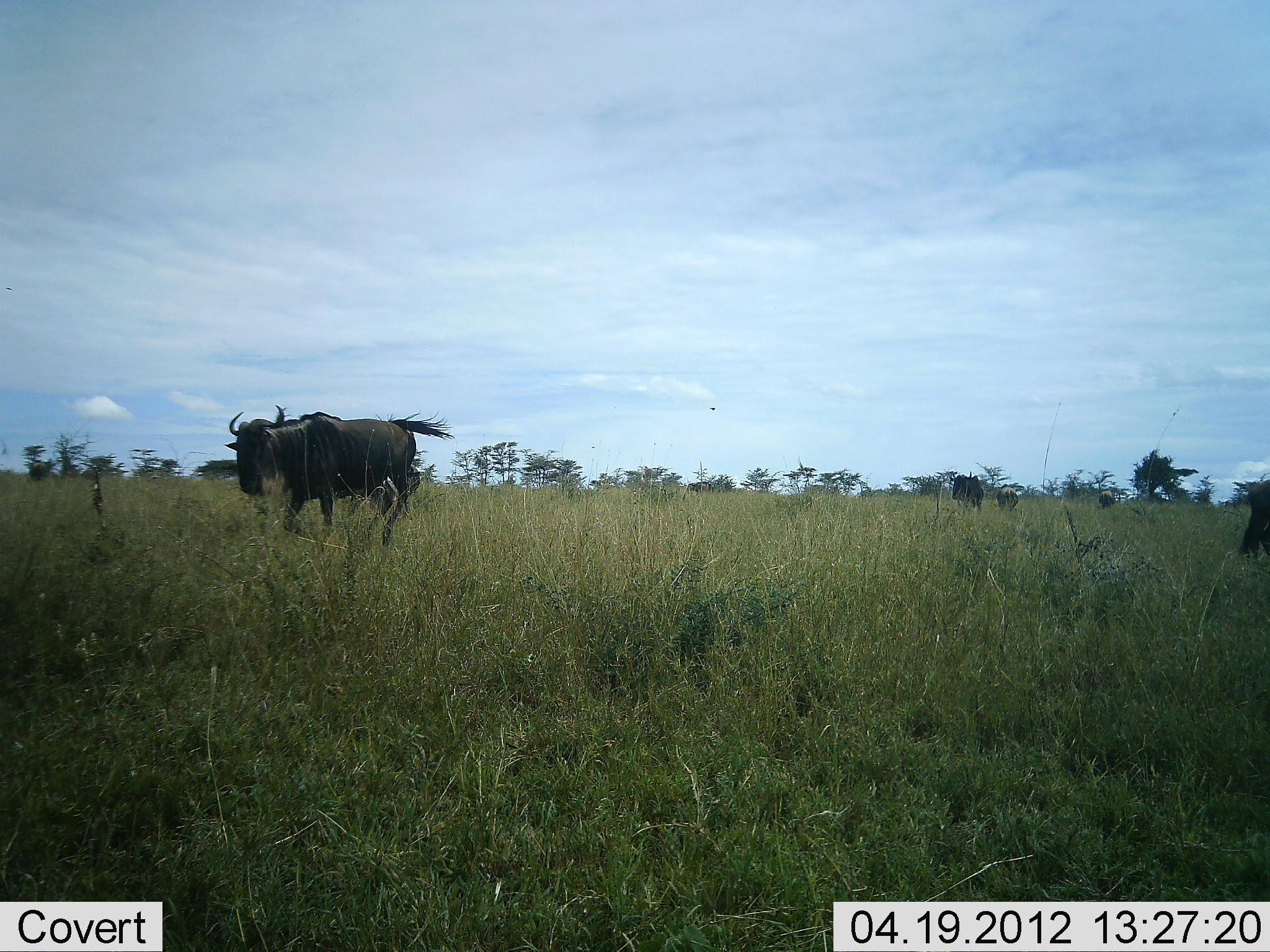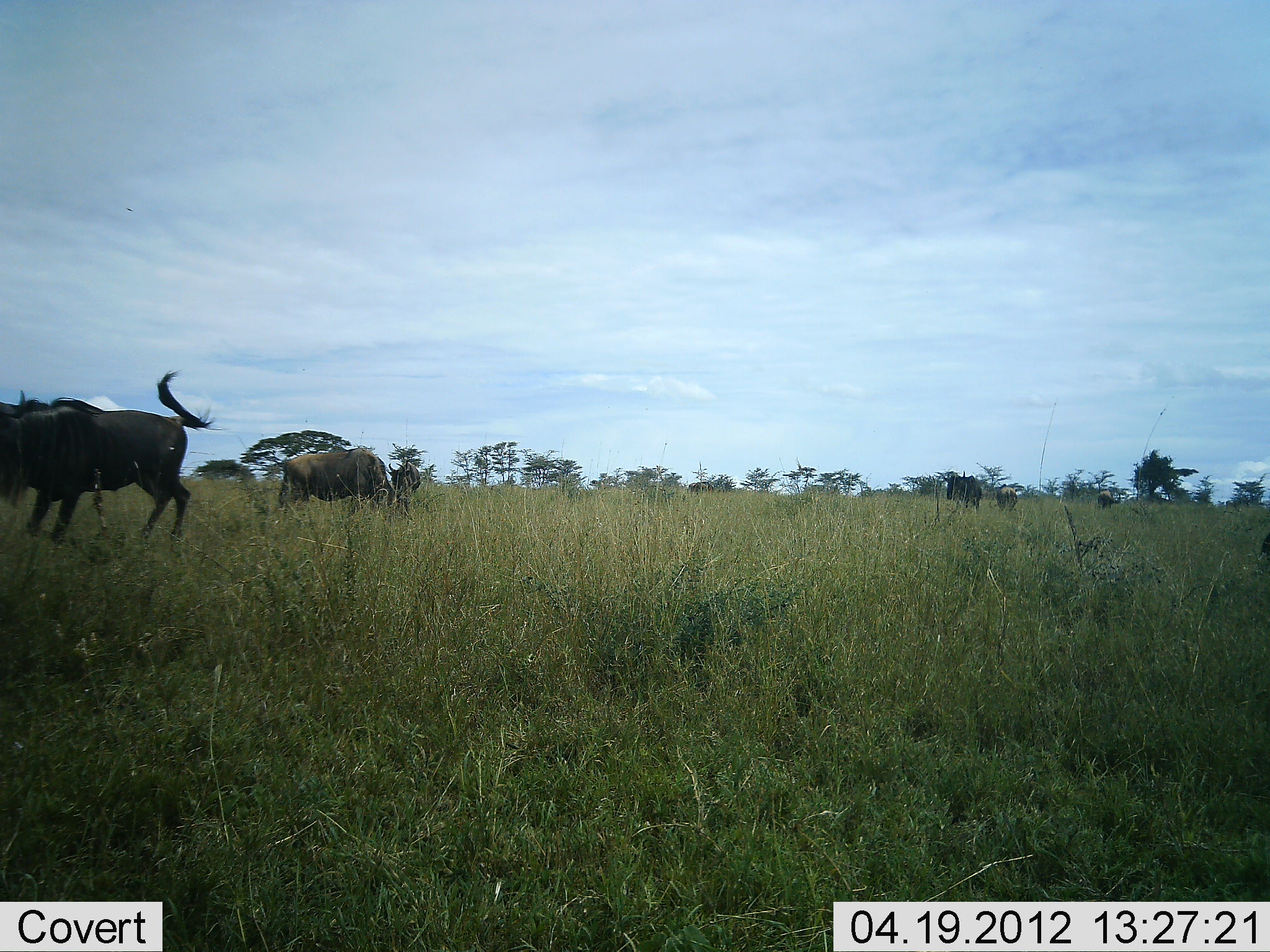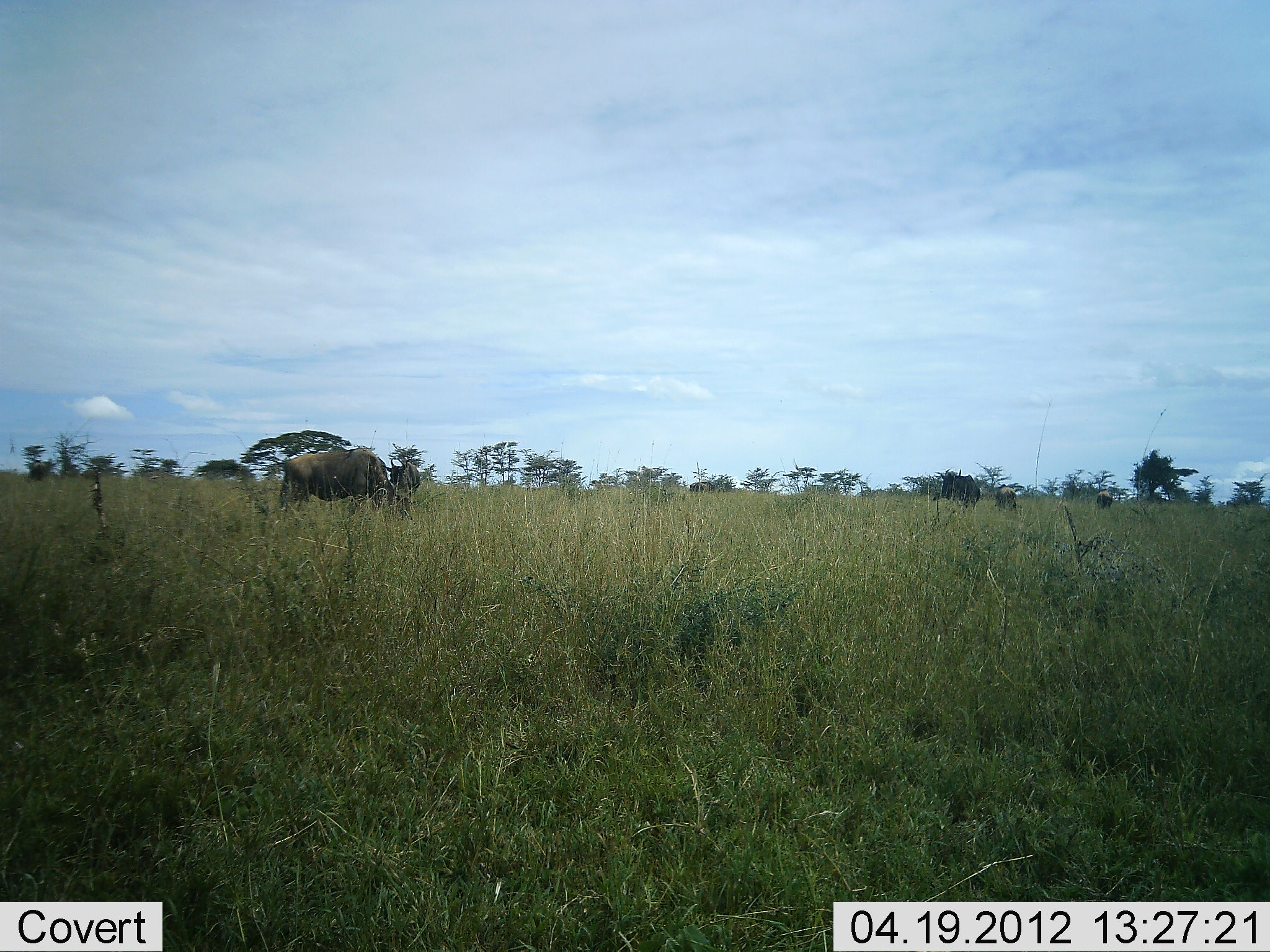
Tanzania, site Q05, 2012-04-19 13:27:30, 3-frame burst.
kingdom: Animalia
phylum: Chordata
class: Mammalia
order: Artiodactyla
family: Bovidae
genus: Connochaetes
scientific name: Connochaetes taurinus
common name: blue wildebeest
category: wildebeest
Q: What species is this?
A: Wildebeest (blue wildebeest) (Connochaetes taurinus).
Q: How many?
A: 6.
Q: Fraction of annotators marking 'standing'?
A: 52%.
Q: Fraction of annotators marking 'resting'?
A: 0%.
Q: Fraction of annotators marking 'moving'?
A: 88%.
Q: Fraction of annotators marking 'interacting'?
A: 8%.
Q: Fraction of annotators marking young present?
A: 8%.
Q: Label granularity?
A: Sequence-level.